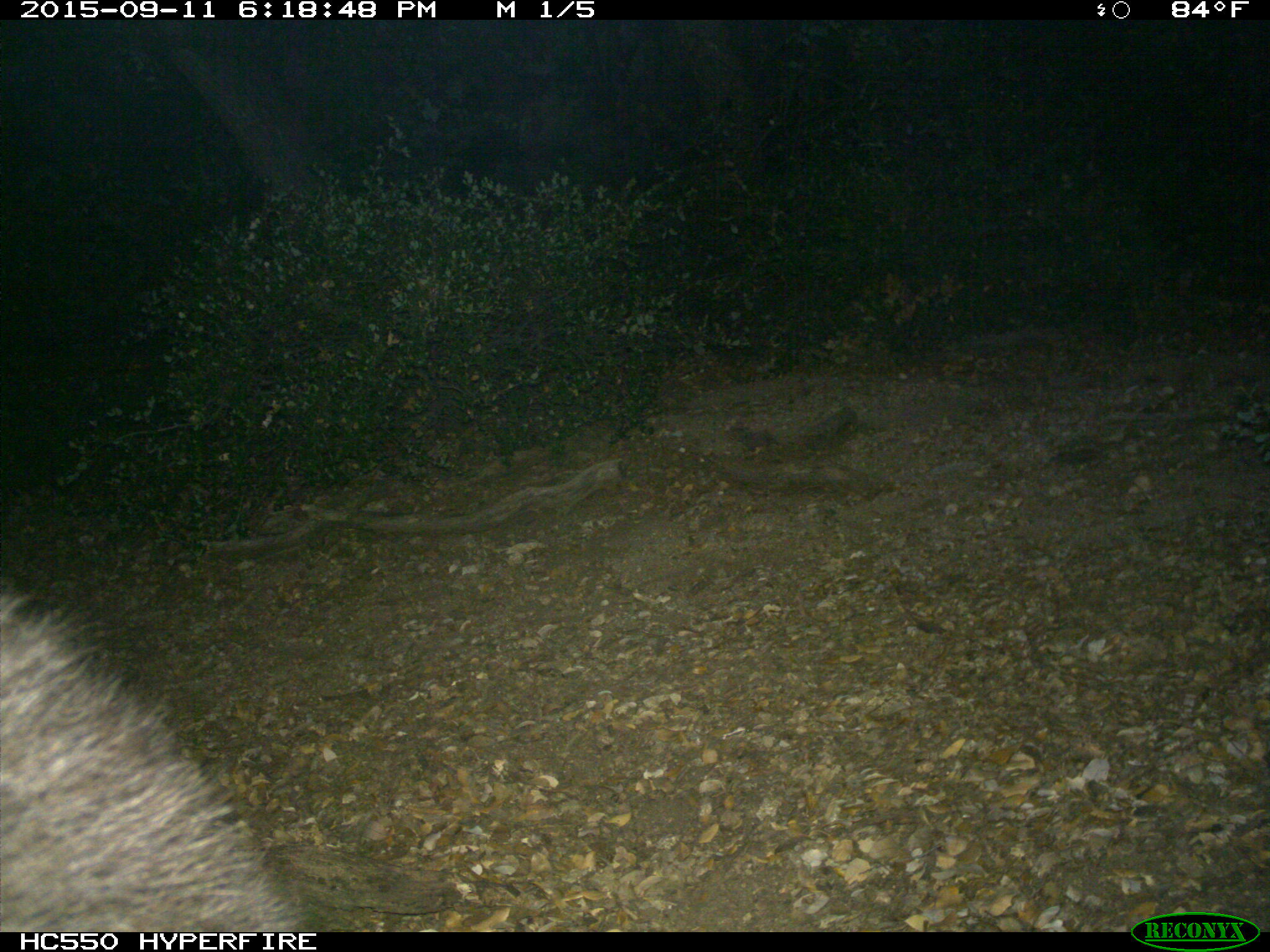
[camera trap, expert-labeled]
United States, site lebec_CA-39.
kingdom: Animalia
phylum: Chordata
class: Mammalia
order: Carnivora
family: Ursidae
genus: Ursus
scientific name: Ursus americanus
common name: american black bear